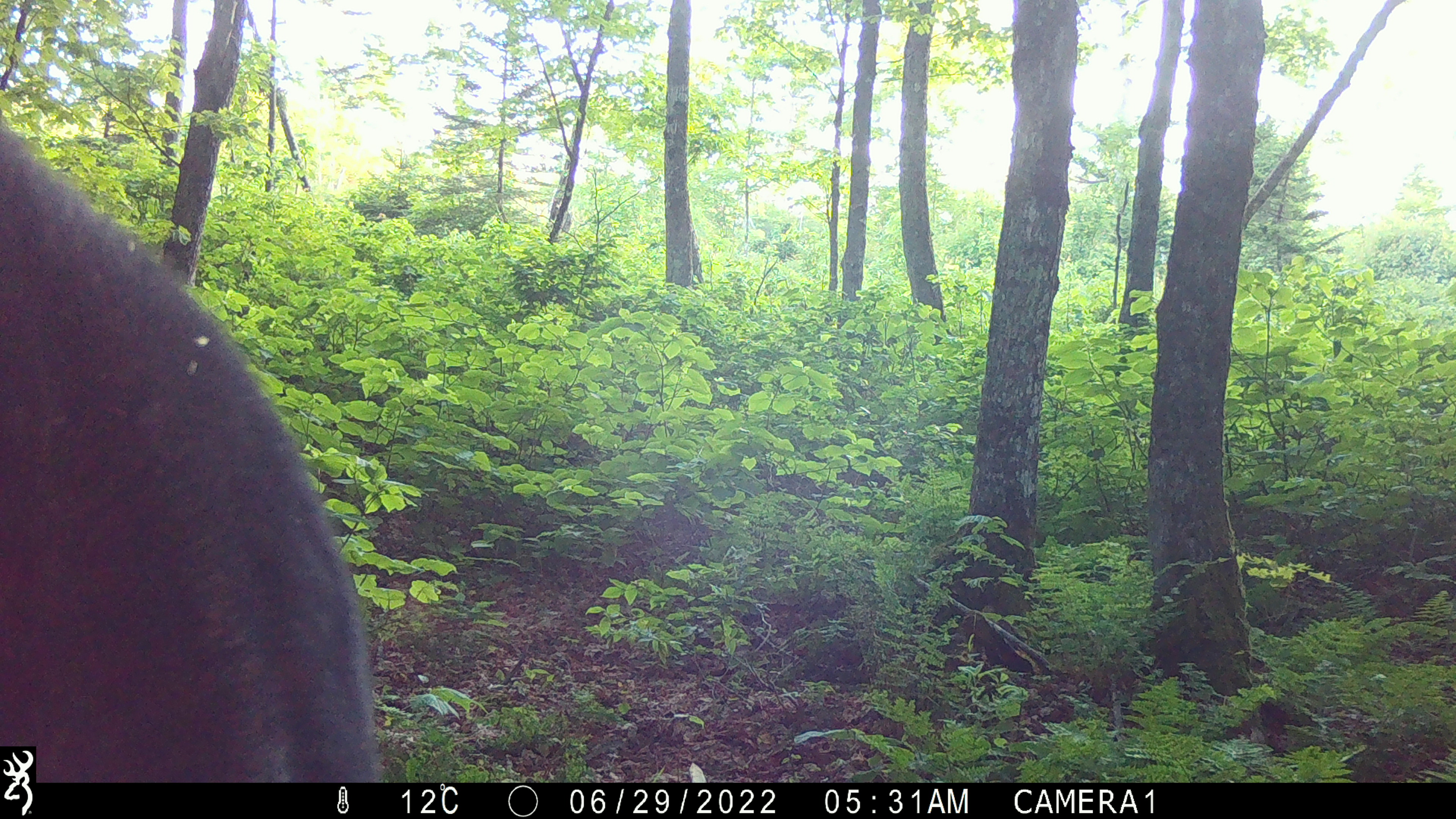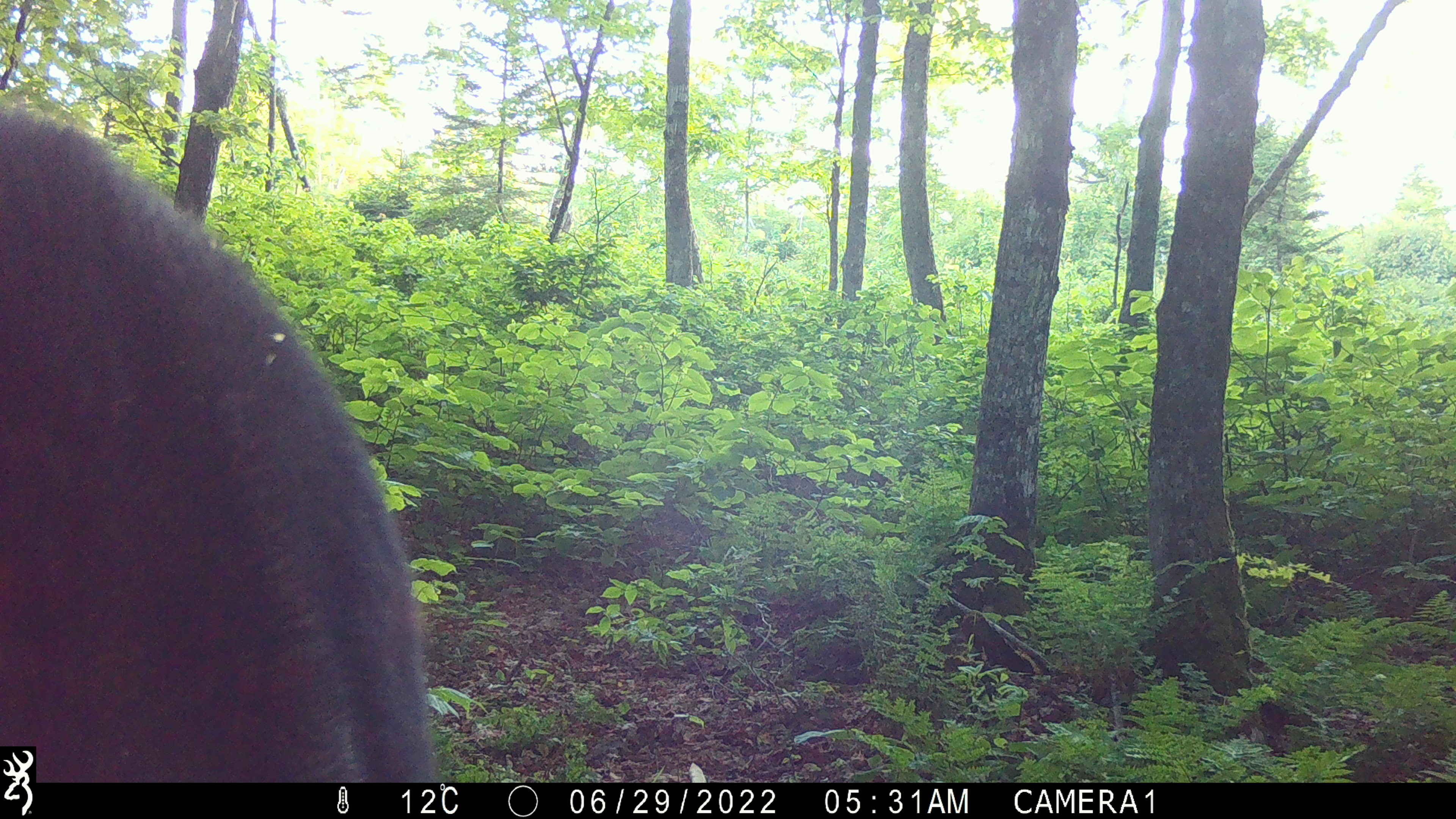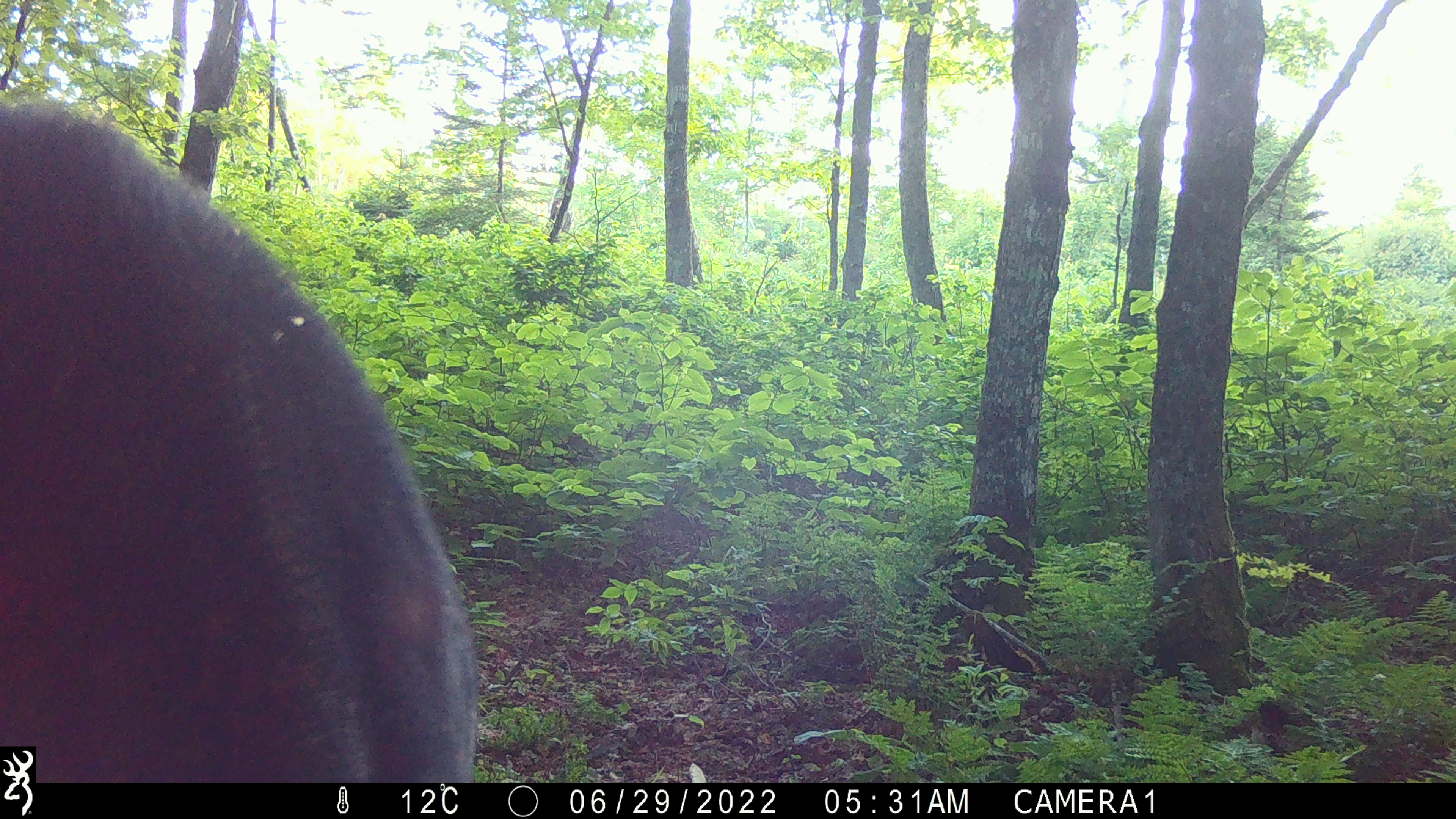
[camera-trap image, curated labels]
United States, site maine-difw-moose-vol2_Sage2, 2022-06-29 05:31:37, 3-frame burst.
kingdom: Animalia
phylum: Chordata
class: Mammalia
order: Artiodactyla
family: Cervidae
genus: Alces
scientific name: Alces alces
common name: moose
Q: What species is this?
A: Moose (Alces alces).